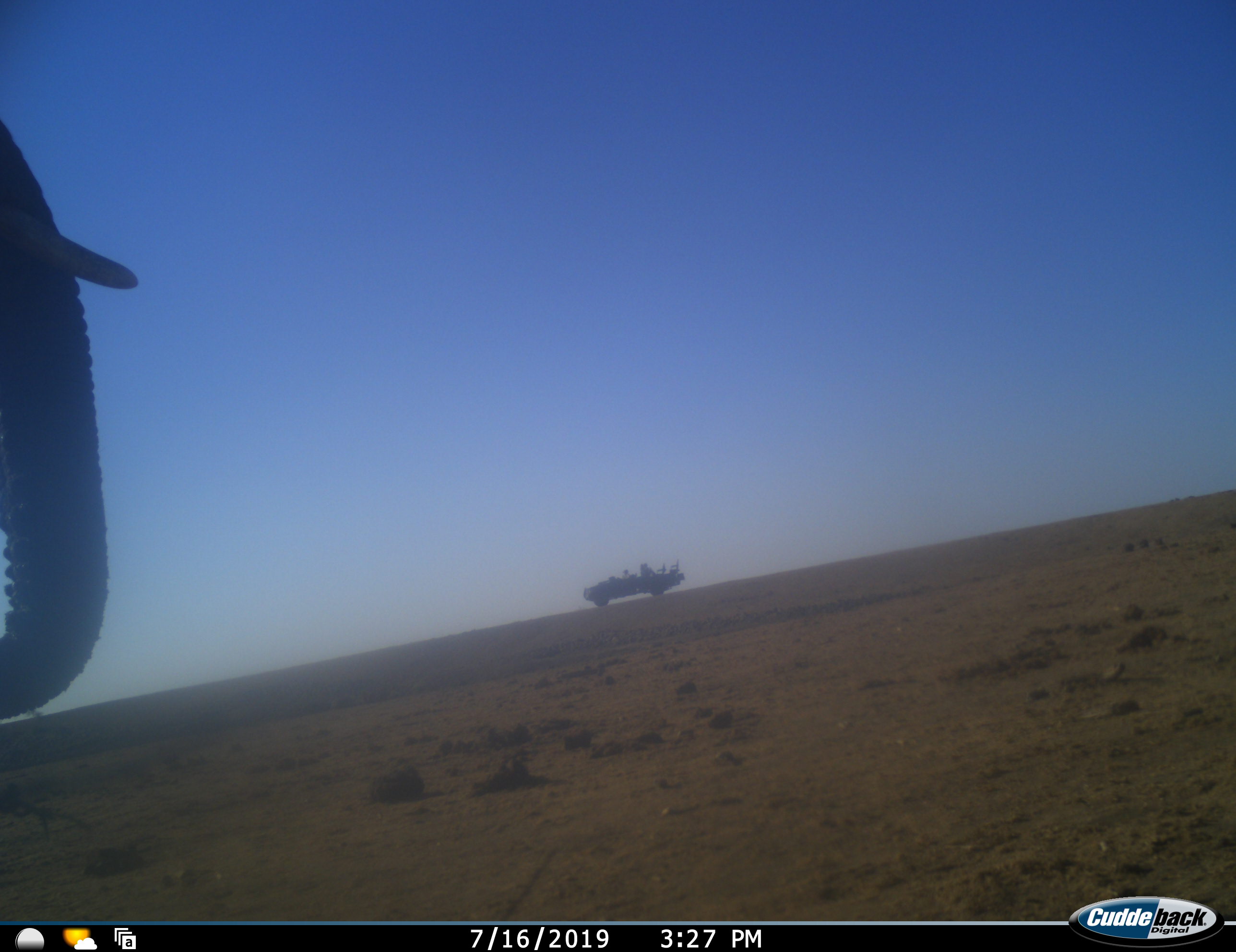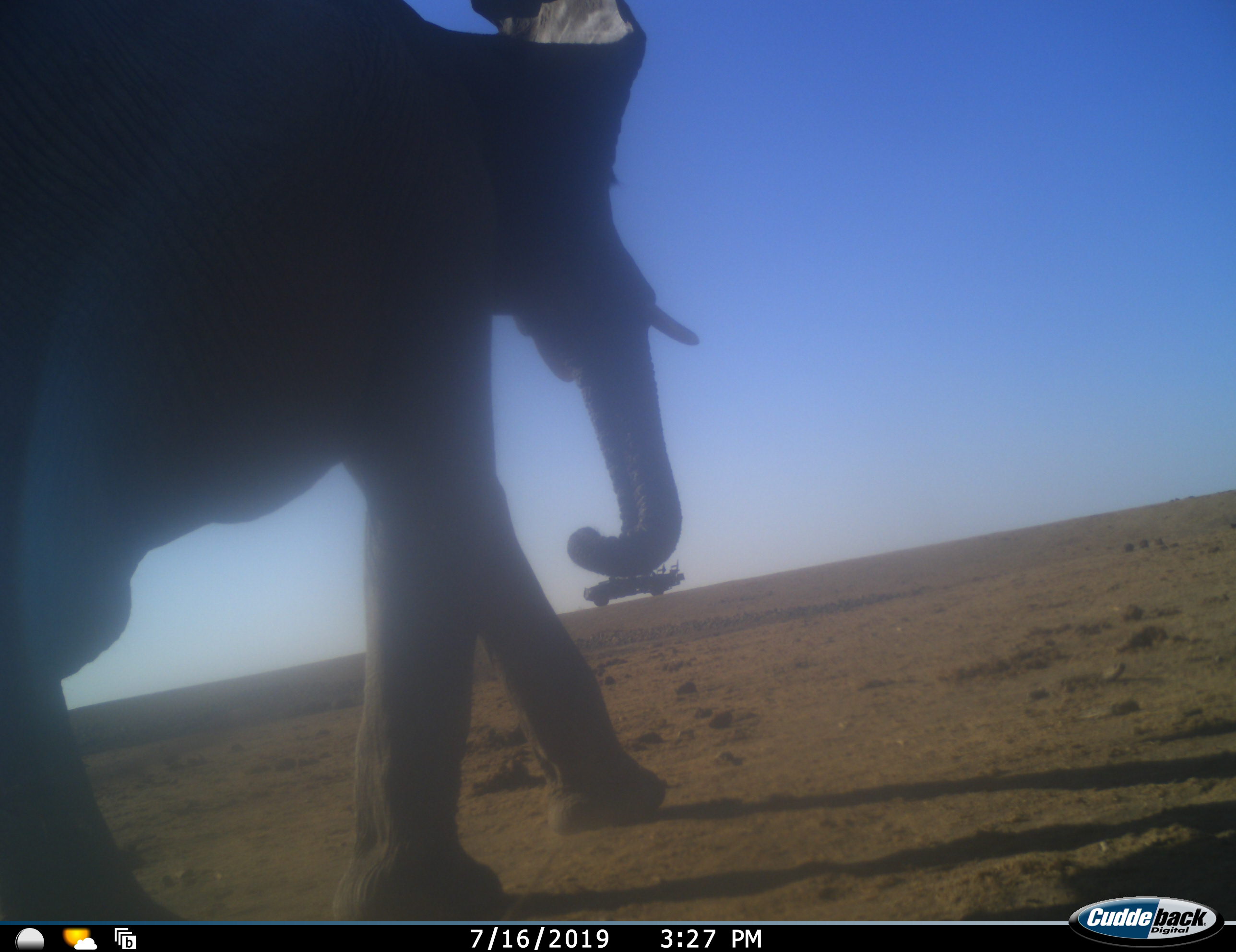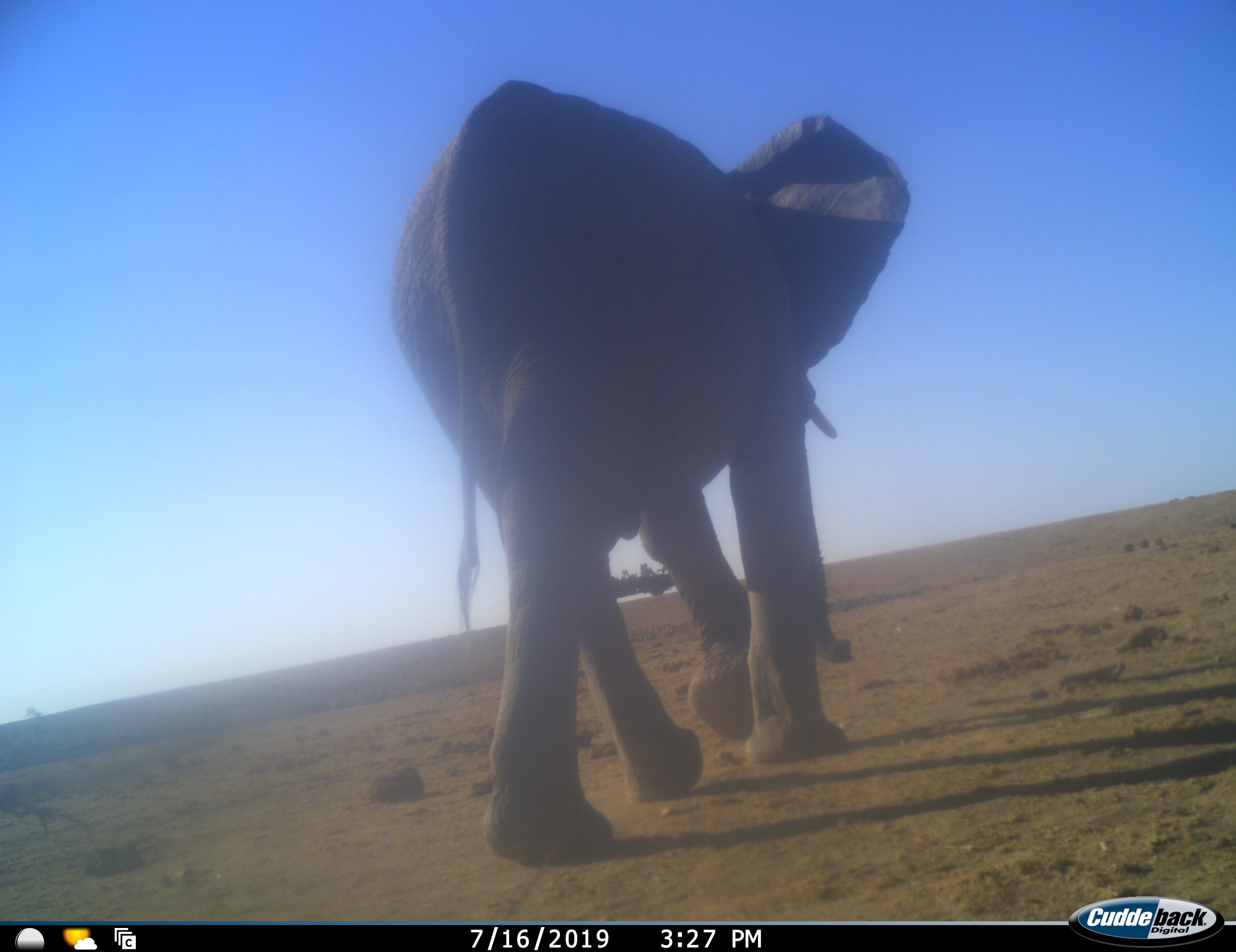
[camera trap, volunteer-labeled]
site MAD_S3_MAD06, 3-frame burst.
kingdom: Animalia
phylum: Chordata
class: Mammalia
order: Proboscidea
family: Elephantidae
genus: Loxodonta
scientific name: Loxodonta africana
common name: african bush elephant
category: elephant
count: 1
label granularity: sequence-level